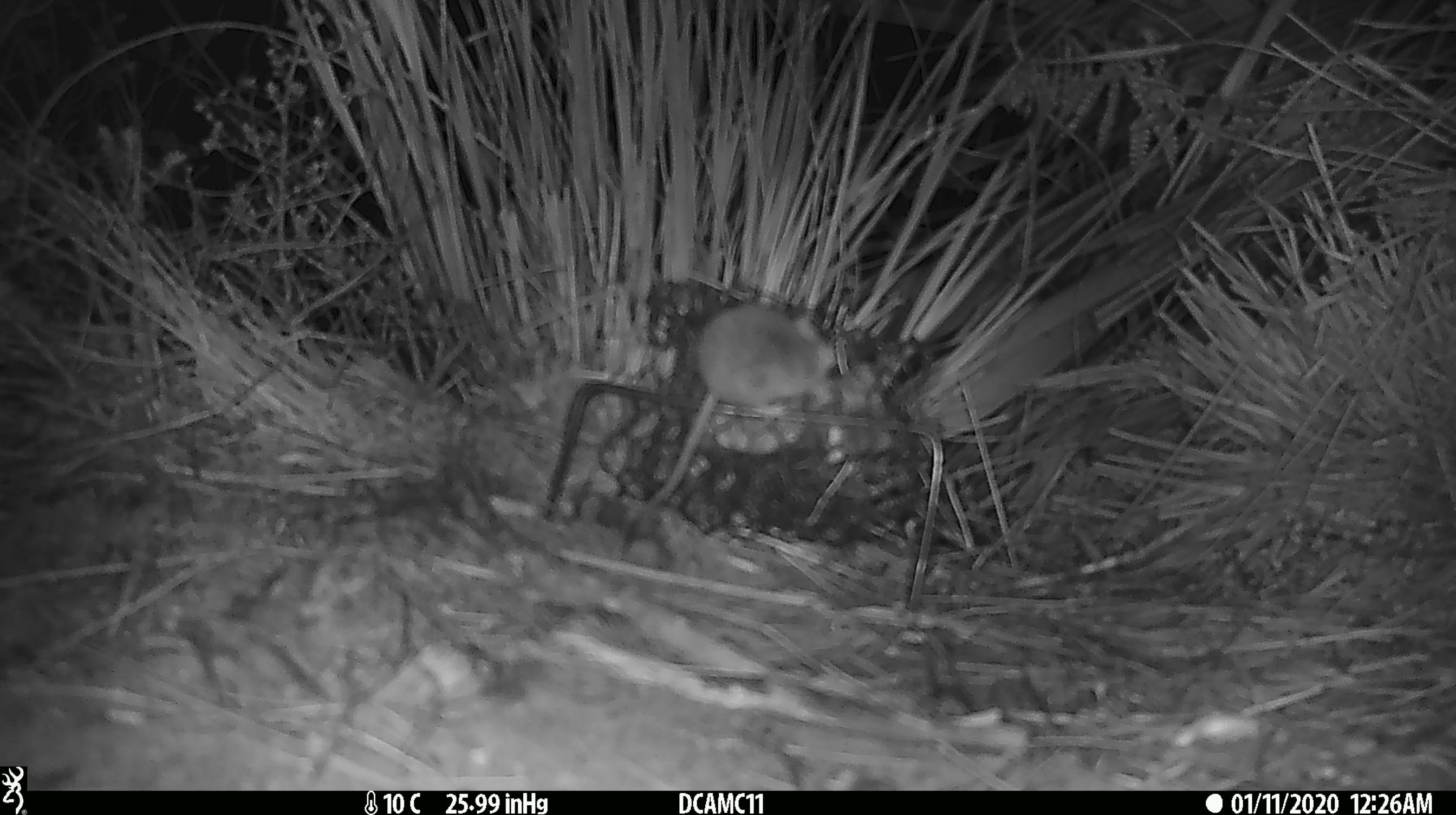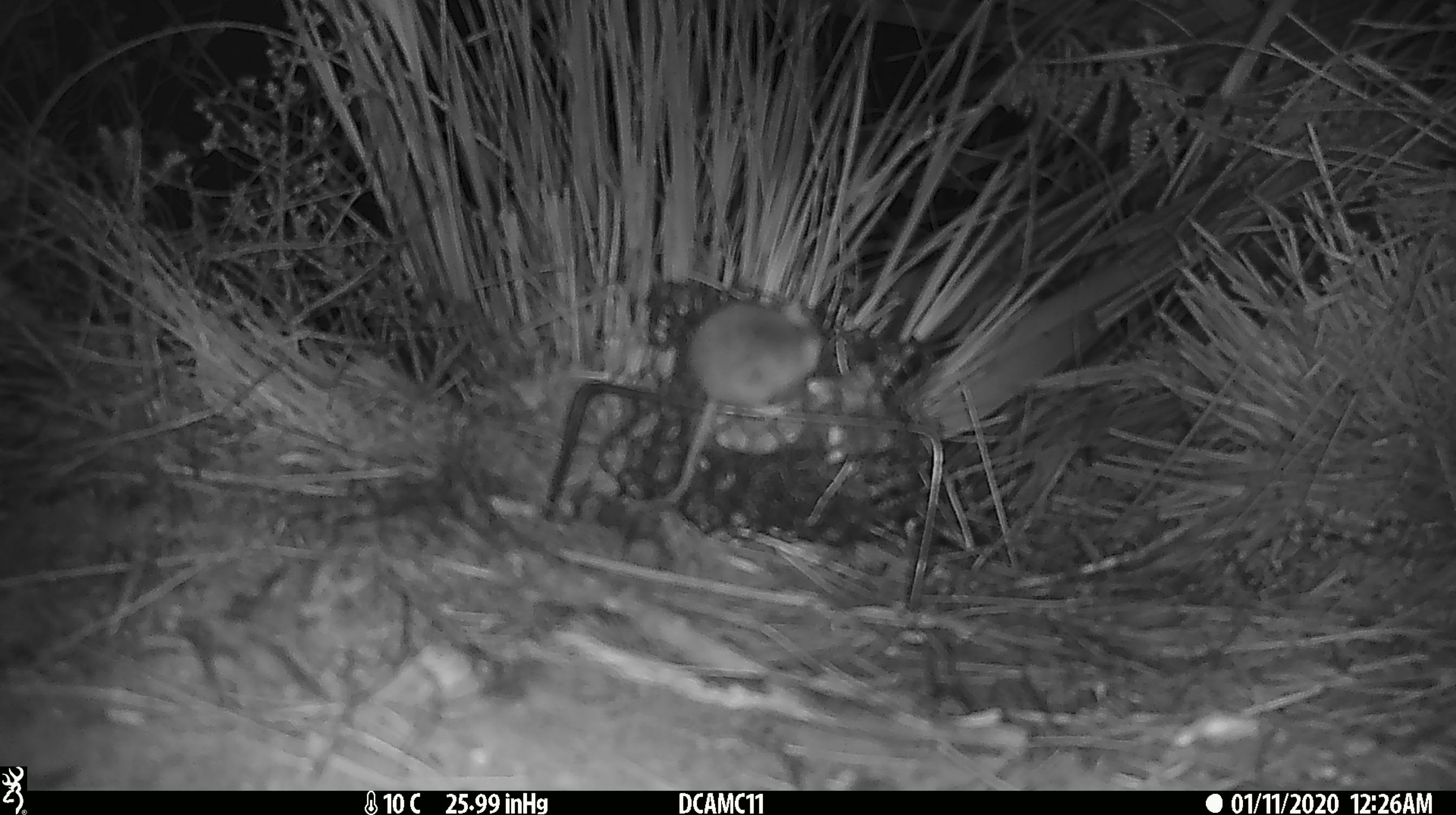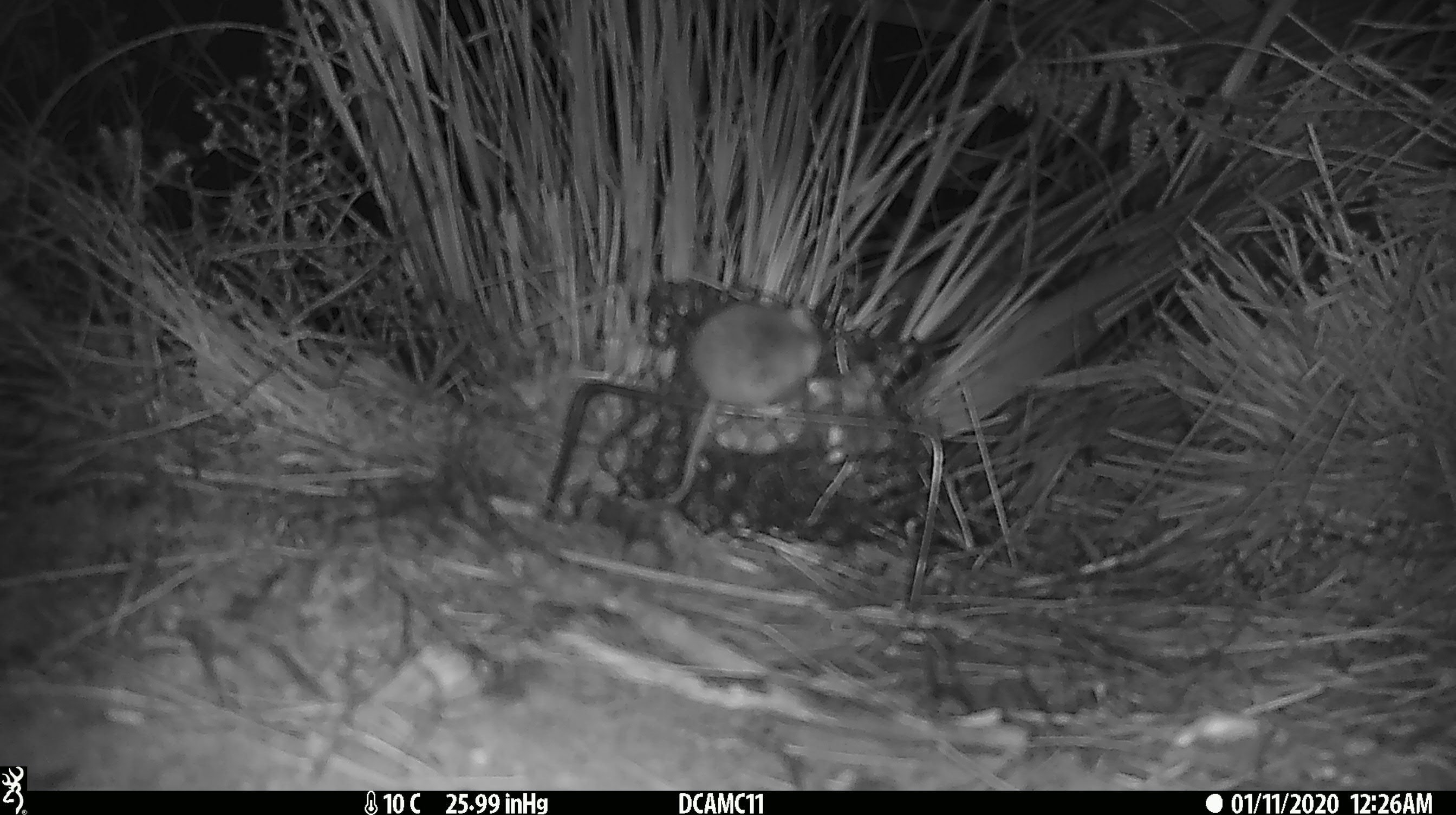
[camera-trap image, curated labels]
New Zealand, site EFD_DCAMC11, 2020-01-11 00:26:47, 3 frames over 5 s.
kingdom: Animalia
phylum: Chordata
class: Mammalia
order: Rodentia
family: Muridae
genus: Mus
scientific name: Mus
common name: mouse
Mouse (Mus).